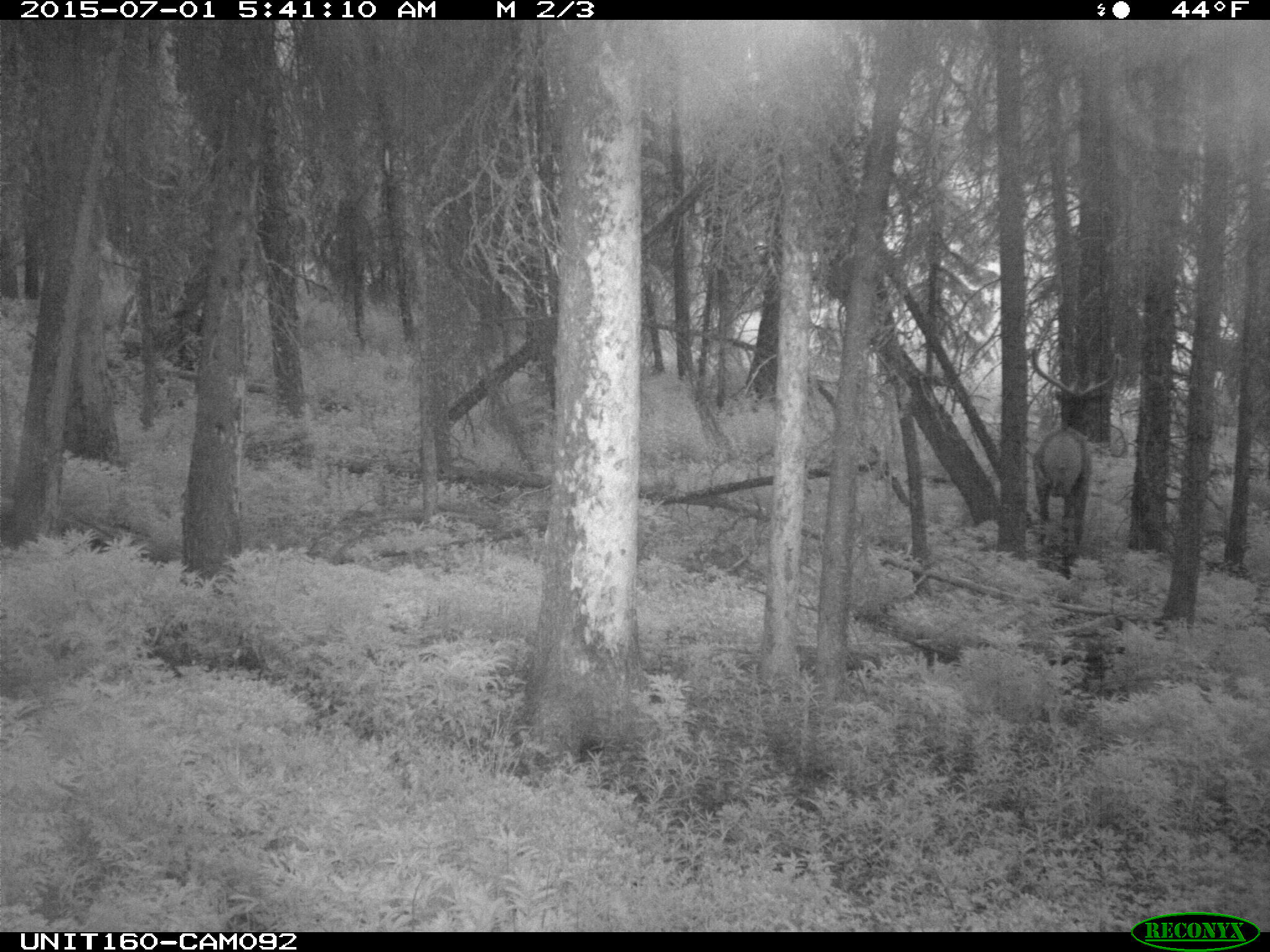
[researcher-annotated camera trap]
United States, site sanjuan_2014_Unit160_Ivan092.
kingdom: Animalia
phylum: Chordata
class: Mammalia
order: Artiodactyla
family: Cervidae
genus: Cervus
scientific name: Cervus elaphus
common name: red deer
Cervus elaphus (red deer).